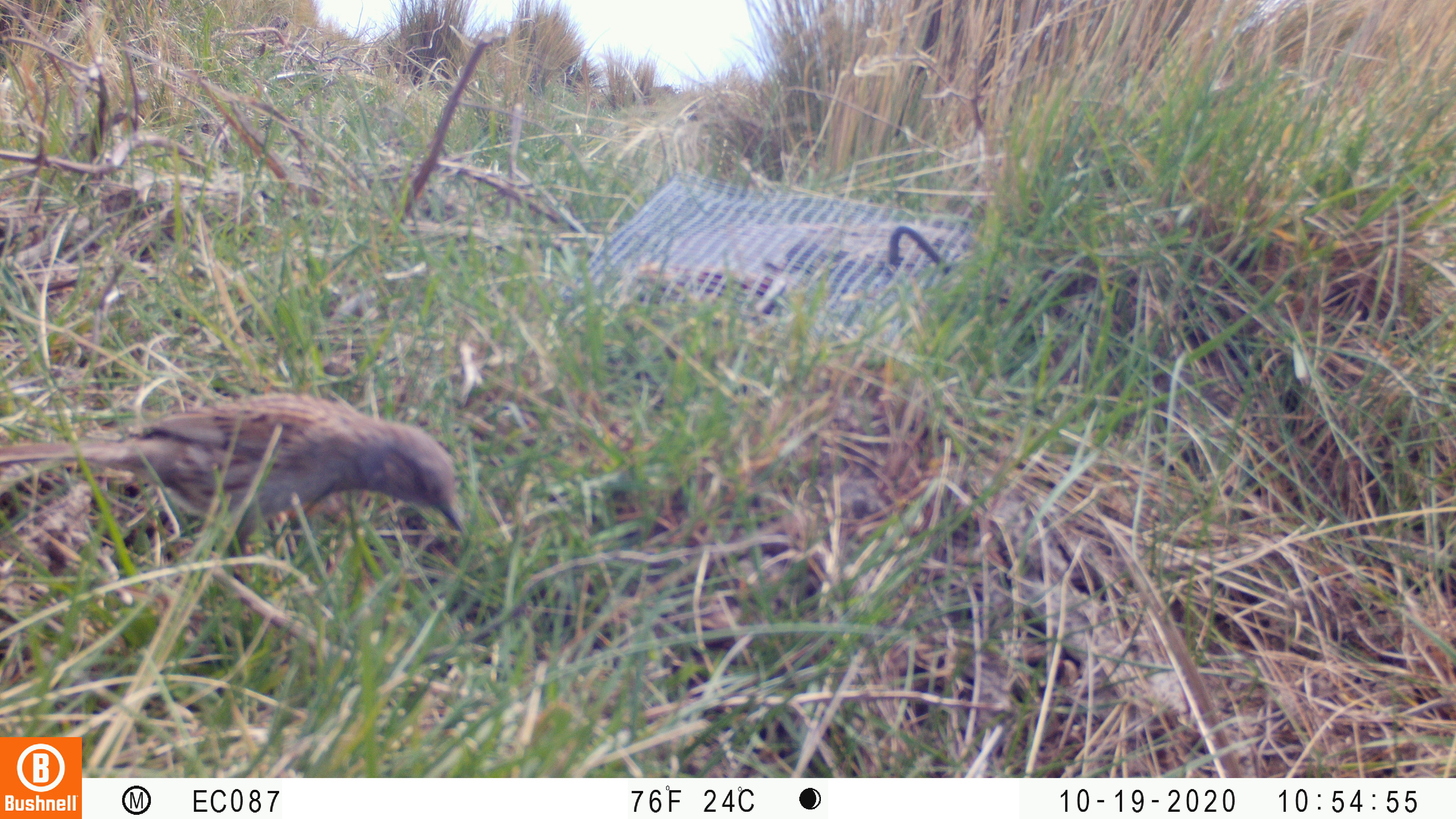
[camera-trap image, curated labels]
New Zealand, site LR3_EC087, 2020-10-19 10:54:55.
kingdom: Animalia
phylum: Chordata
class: Aves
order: Passeriformes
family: Prunellidae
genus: Prunella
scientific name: Prunella modularis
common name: dunnock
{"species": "dunnock (Prunella modularis)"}